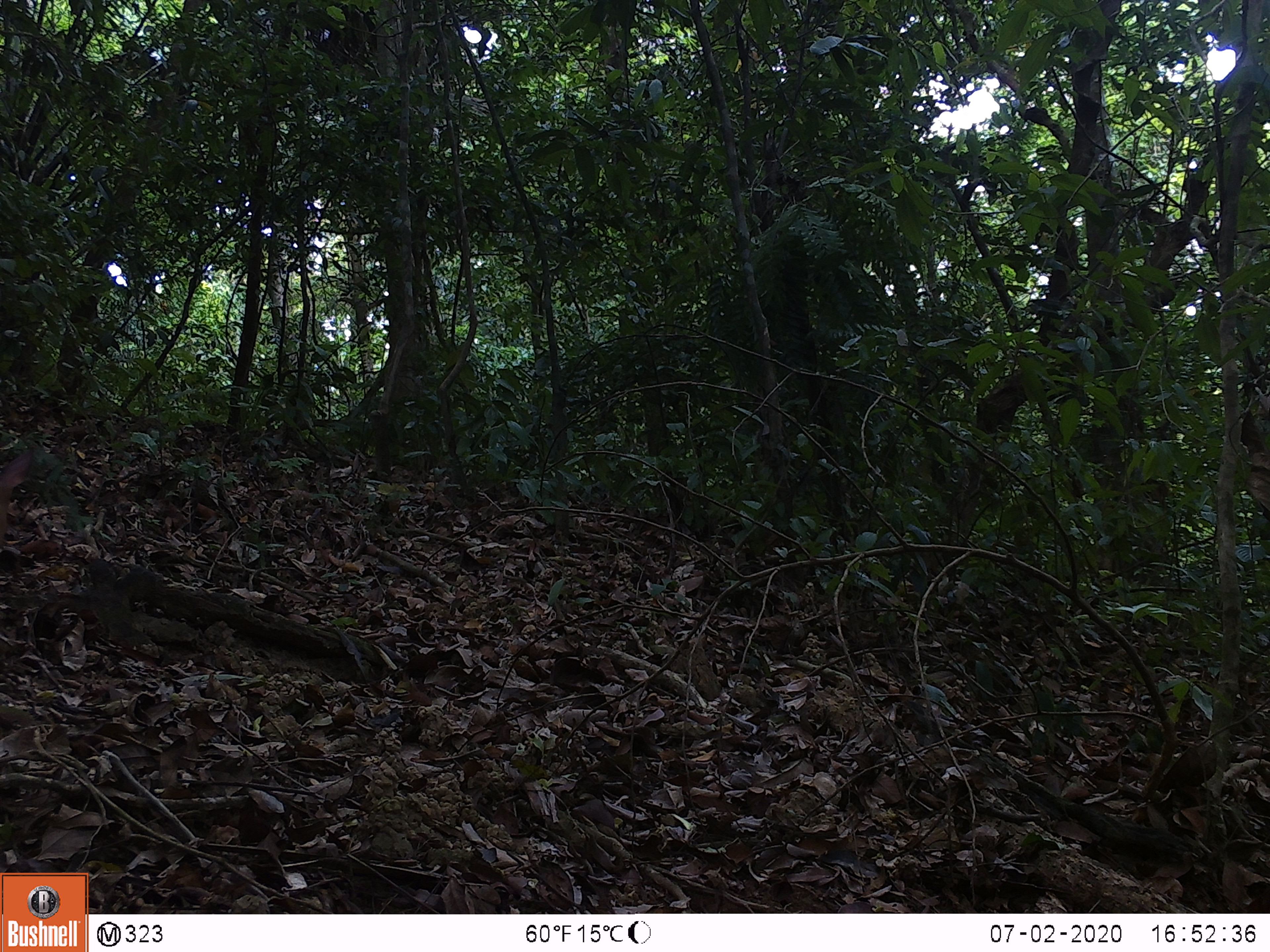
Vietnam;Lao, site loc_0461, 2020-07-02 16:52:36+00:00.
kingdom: Animalia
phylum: Chordata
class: Mammalia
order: Artiodactyla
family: Cervidae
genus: Muntiacus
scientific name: Muntiacus vuquangensis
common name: large-antlered muntjac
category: large antlered muntjac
Large antlered muntjac (large-antlered muntjac) (Muntiacus vuquangensis). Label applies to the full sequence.